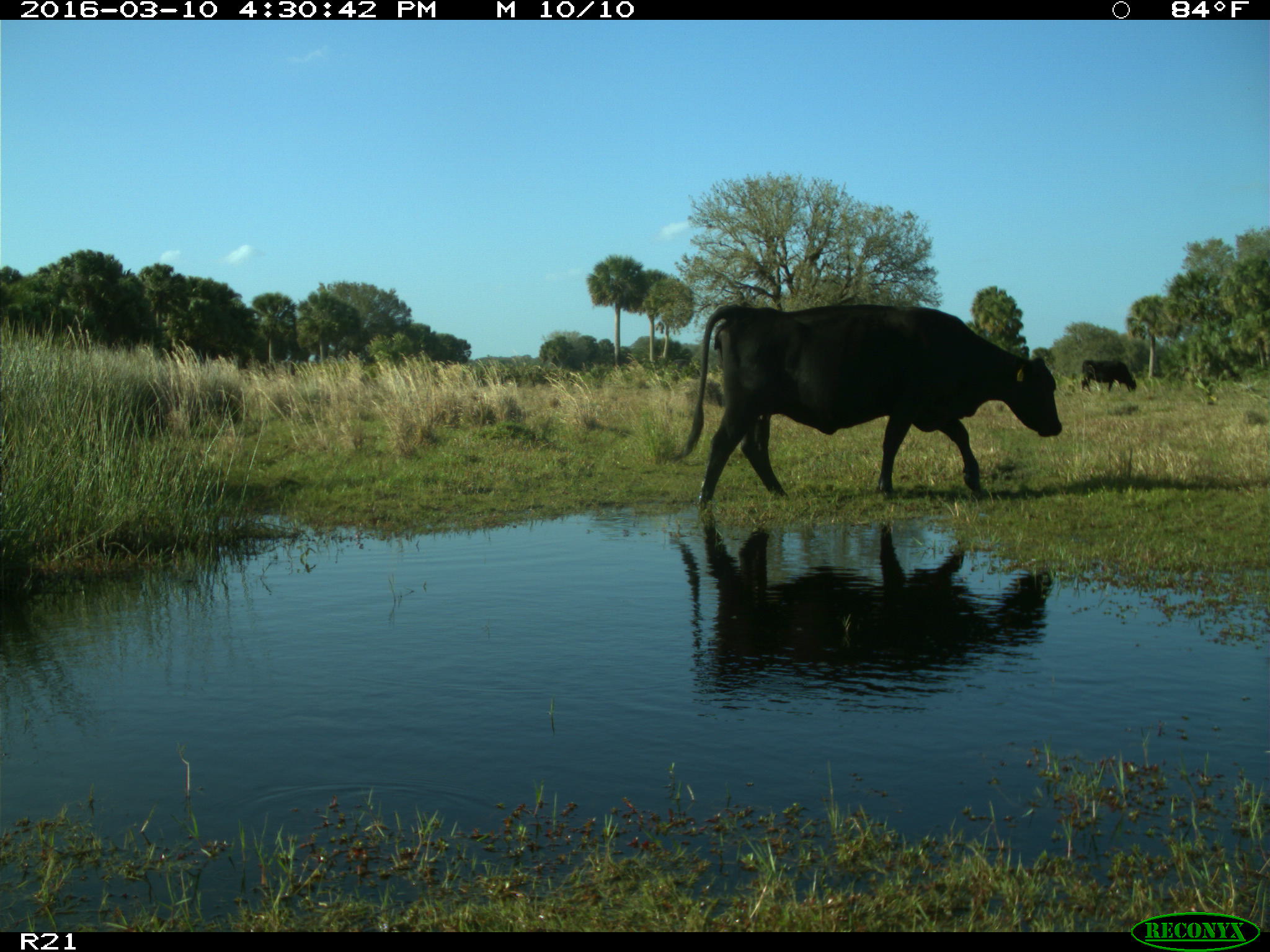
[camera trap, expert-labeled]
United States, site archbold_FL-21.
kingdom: Animalia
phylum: Chordata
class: Mammalia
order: Artiodactyla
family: Bovidae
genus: Bos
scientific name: Bos taurus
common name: domestic cow